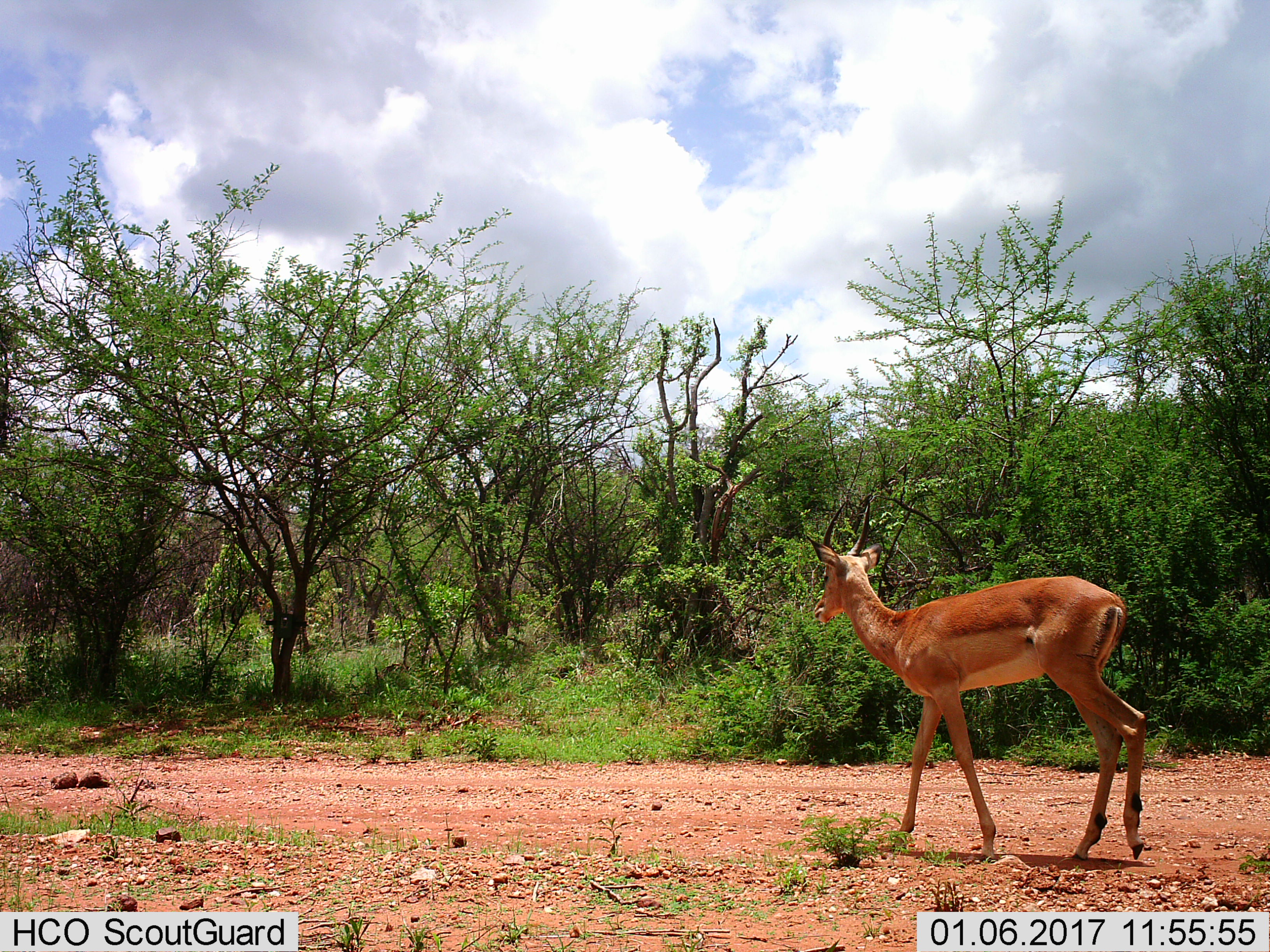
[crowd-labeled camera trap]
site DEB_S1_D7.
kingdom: Animalia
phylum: Chordata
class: Mammalia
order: Artiodactyla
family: Bovidae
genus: Aepyceros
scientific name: Aepyceros melampus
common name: impala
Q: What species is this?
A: Impala (Aepyceros melampus).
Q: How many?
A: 1.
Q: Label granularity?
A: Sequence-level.